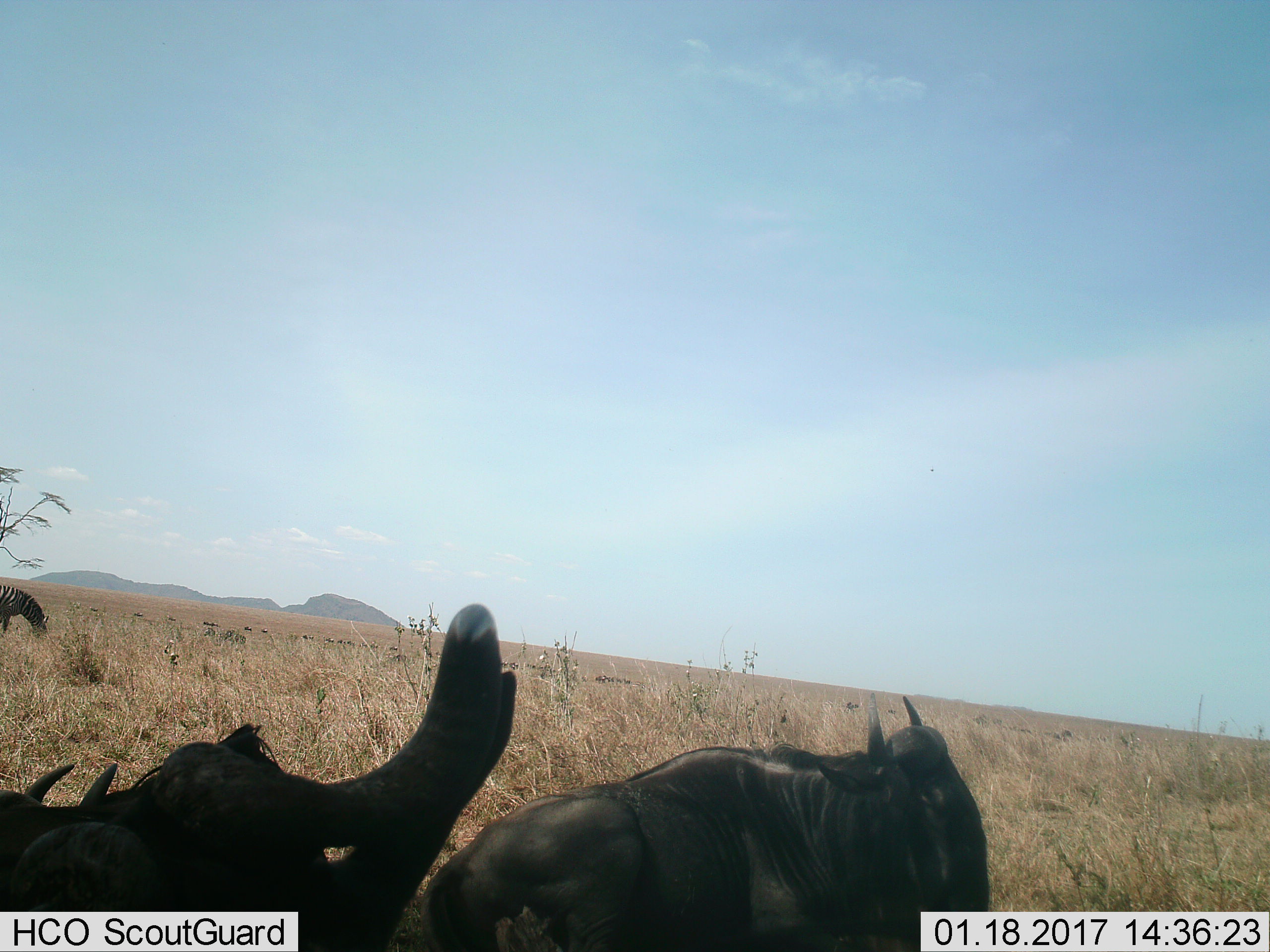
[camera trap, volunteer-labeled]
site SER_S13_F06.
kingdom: Animalia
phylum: Chordata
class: Mammalia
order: Artiodactyla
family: Bovidae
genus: Connochaetes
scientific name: Connochaetes taurinus taurinus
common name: blue wildebeest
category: wildebeestblue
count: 2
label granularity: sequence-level